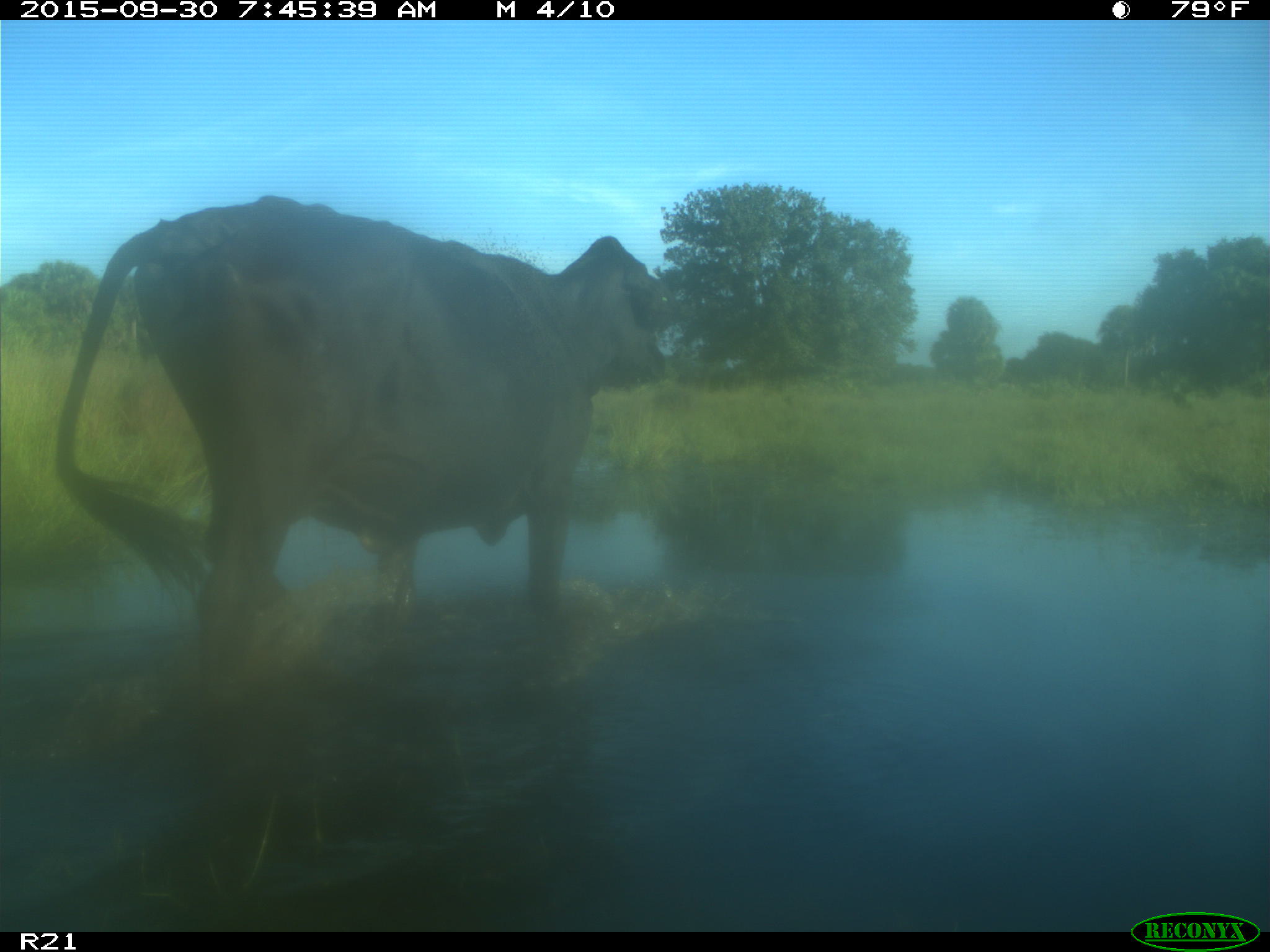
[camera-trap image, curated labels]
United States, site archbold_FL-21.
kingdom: Animalia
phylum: Chordata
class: Mammalia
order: Artiodactyla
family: Bovidae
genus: Bos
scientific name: Bos taurus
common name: domestic cow